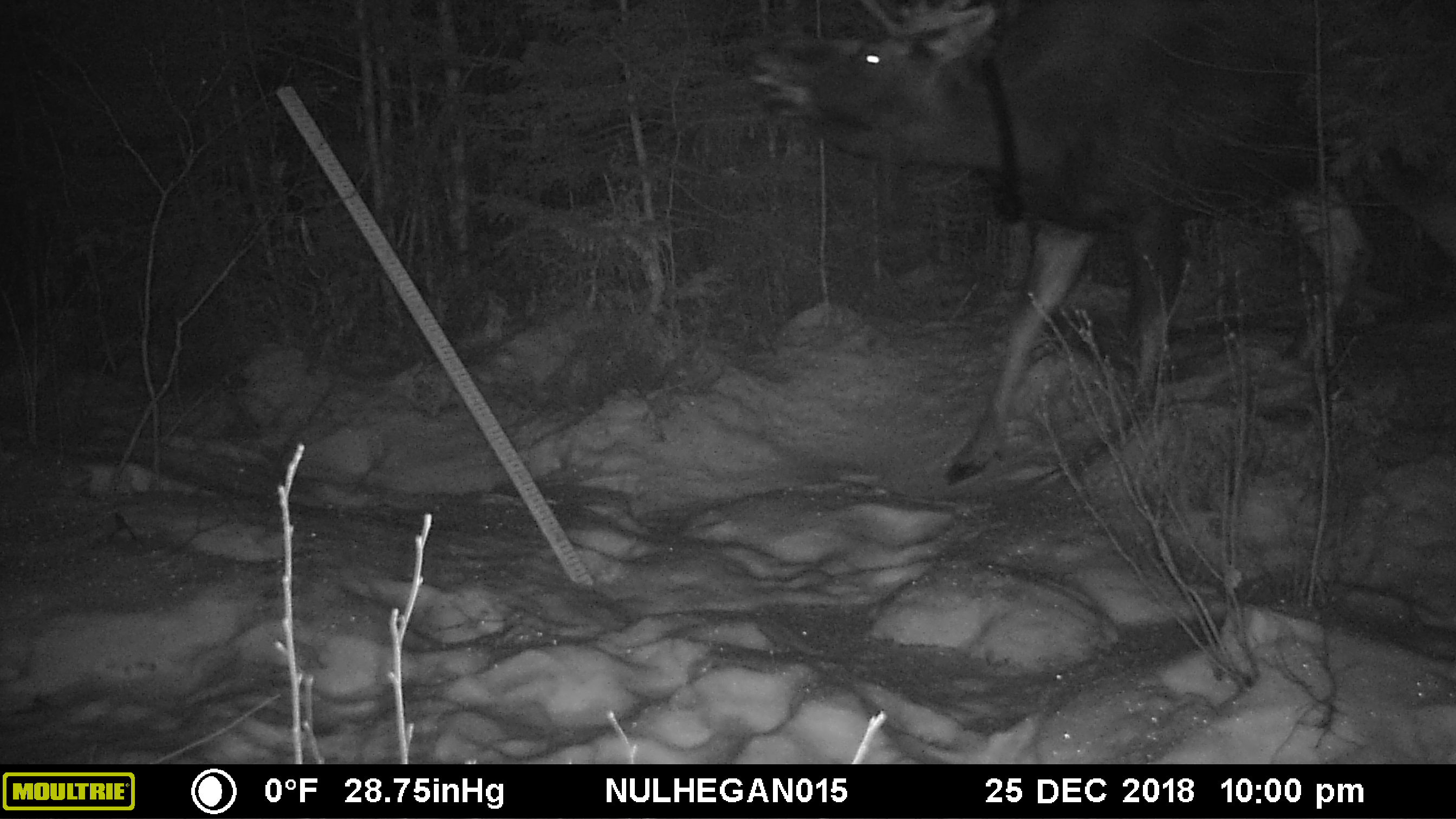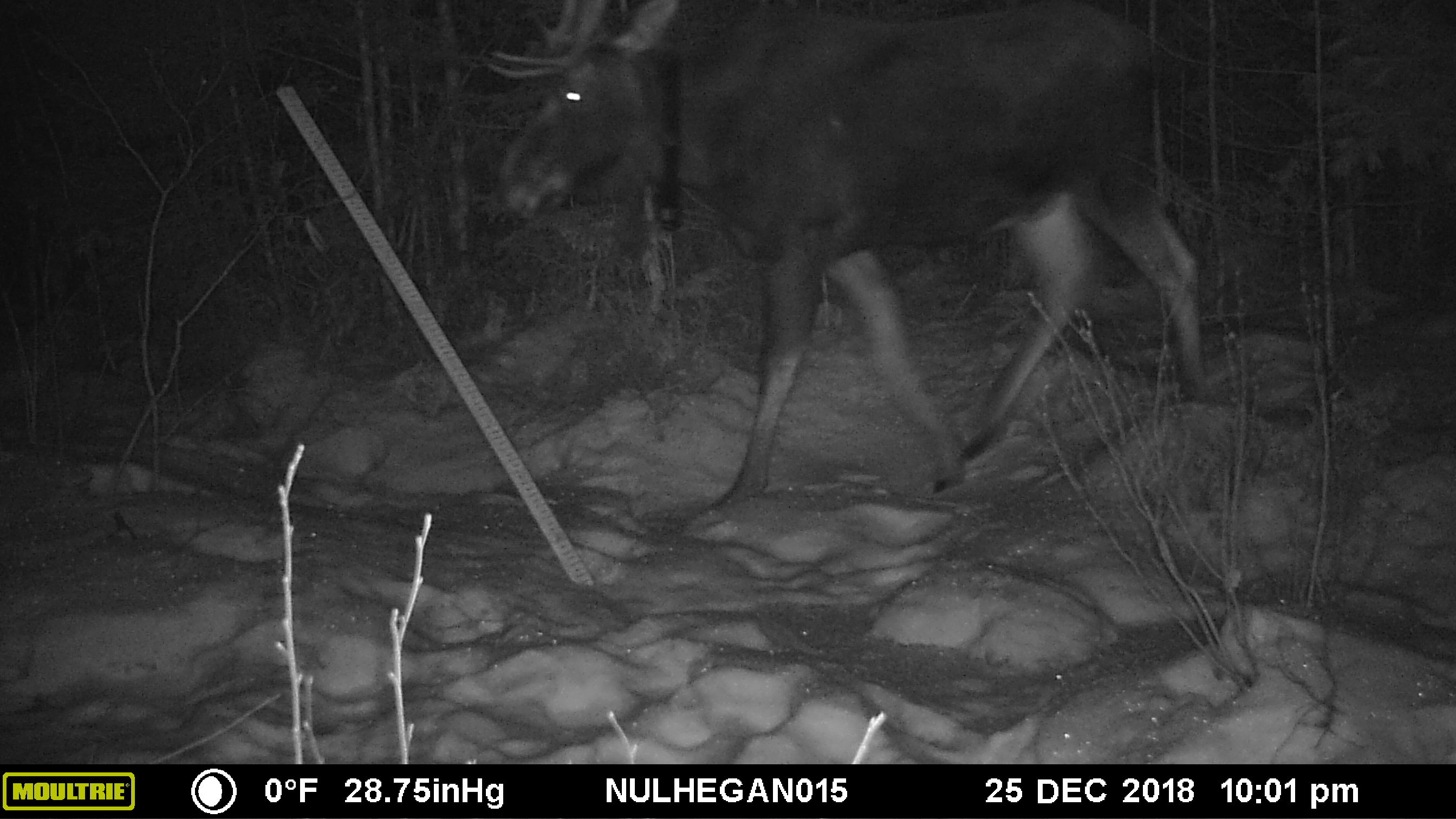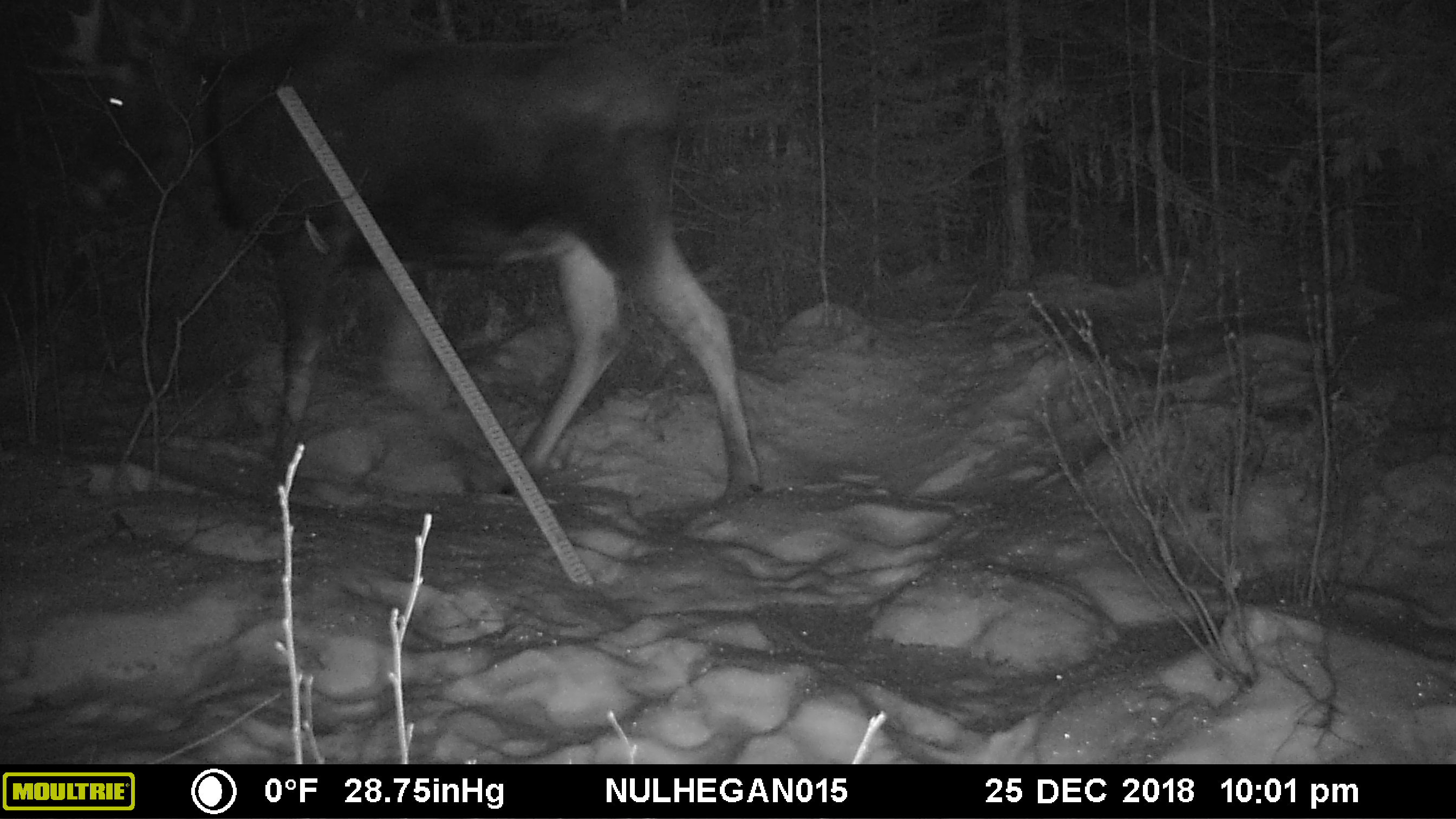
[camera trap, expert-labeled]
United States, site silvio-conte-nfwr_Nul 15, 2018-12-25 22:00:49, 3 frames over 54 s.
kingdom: Animalia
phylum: Chordata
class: Mammalia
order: Artiodactyla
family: Cervidae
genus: Alces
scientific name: Alces alces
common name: moose